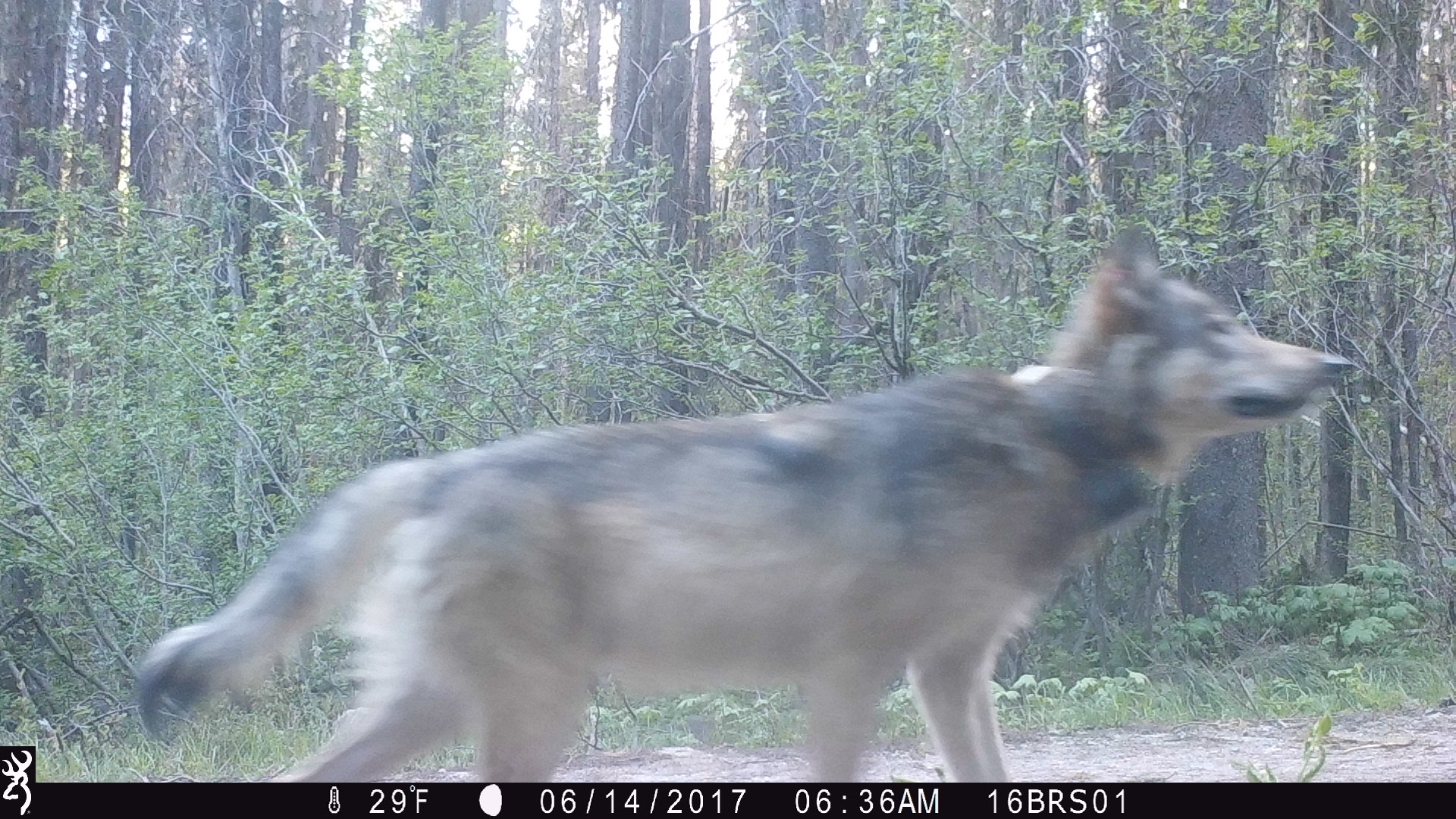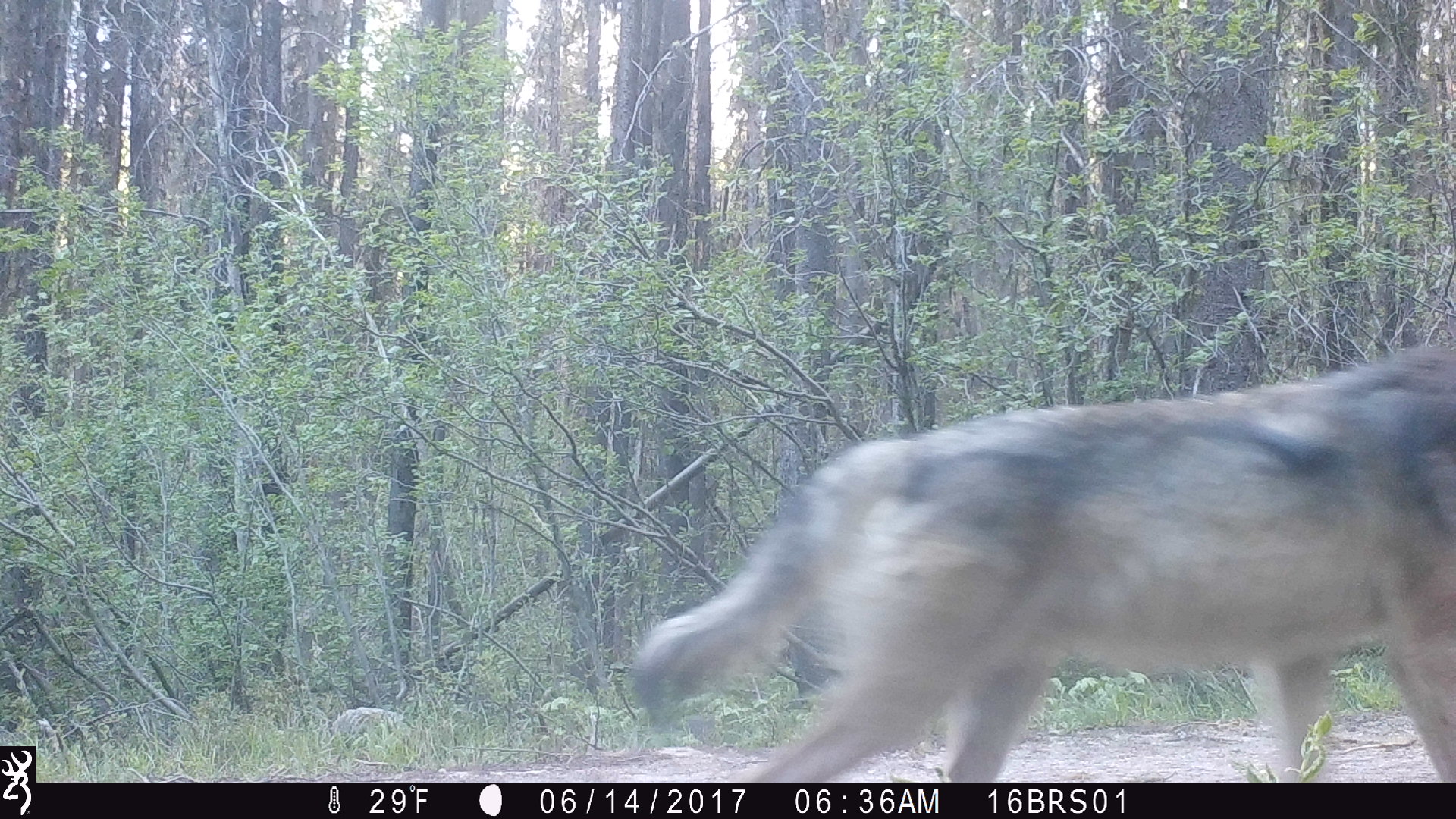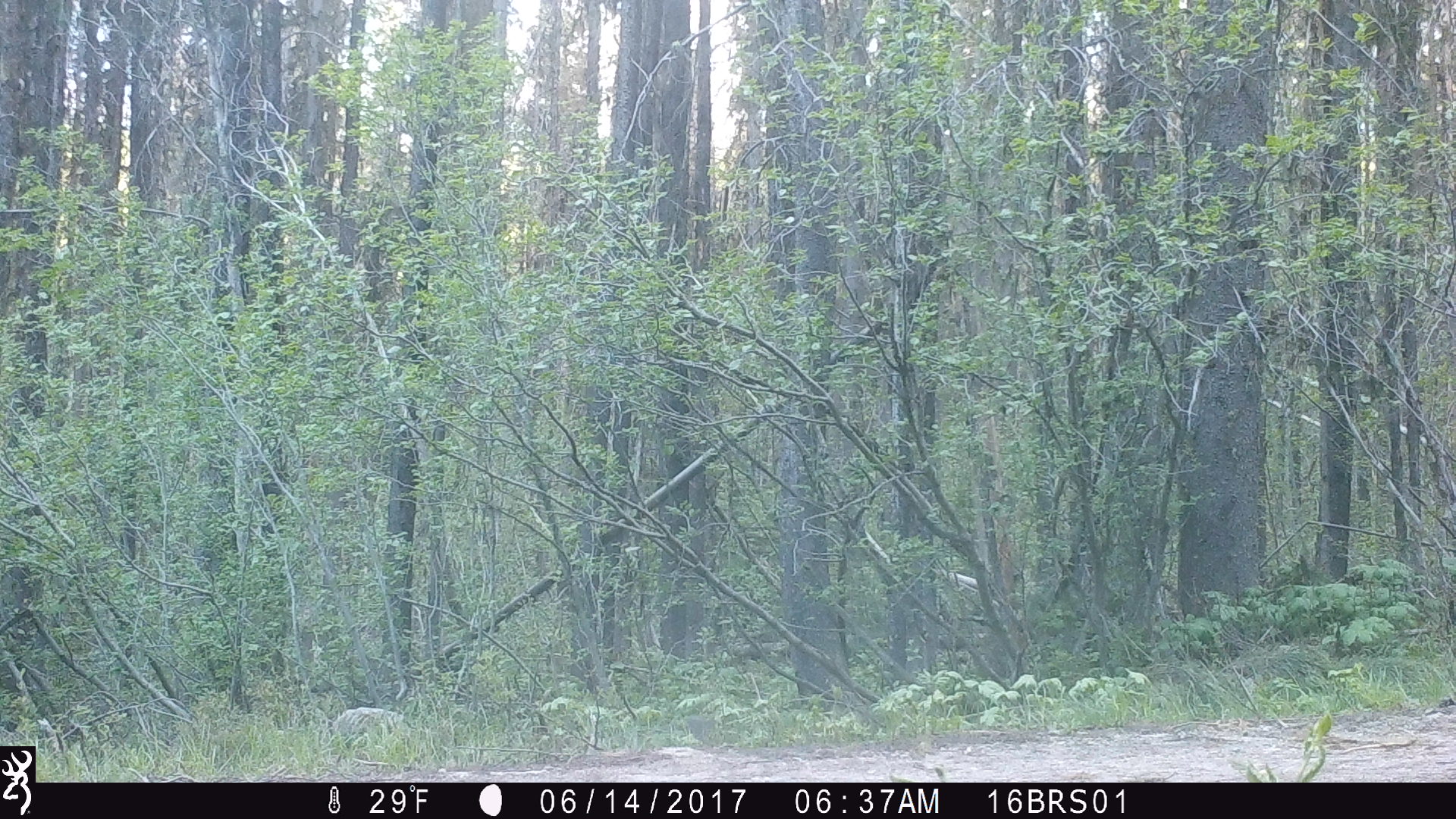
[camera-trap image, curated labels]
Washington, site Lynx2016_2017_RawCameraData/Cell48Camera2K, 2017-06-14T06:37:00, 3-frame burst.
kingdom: Animalia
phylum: Chordata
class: Mammalia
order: Carnivora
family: Canidae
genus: Canis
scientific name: Canis lupus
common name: gray wolf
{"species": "Canis lupus (gray wolf)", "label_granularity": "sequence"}